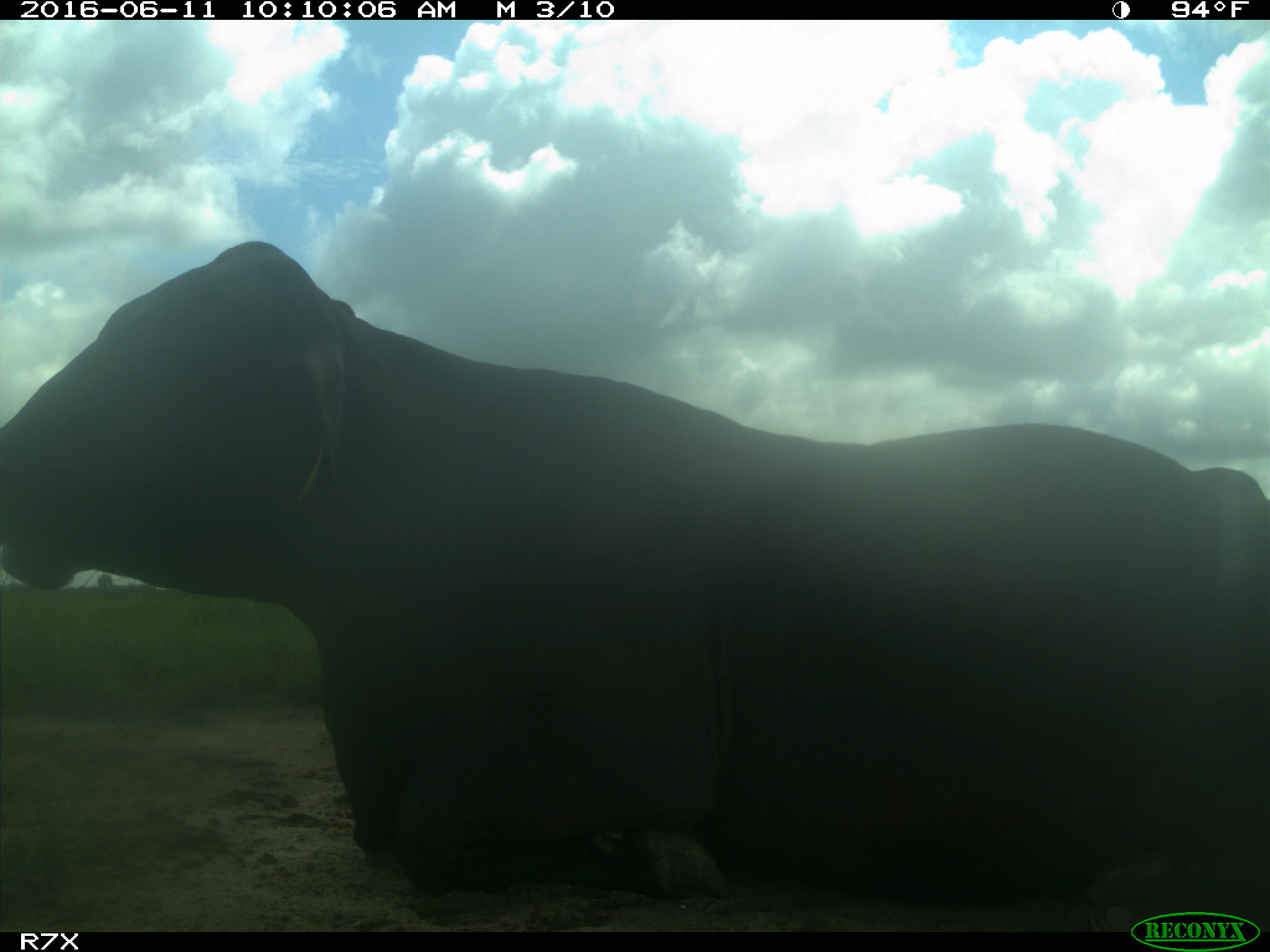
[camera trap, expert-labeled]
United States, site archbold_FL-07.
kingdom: Animalia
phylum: Chordata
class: Mammalia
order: Artiodactyla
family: Bovidae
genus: Bos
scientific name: Bos taurus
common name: domestic cow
Bos taurus (domestic cow).